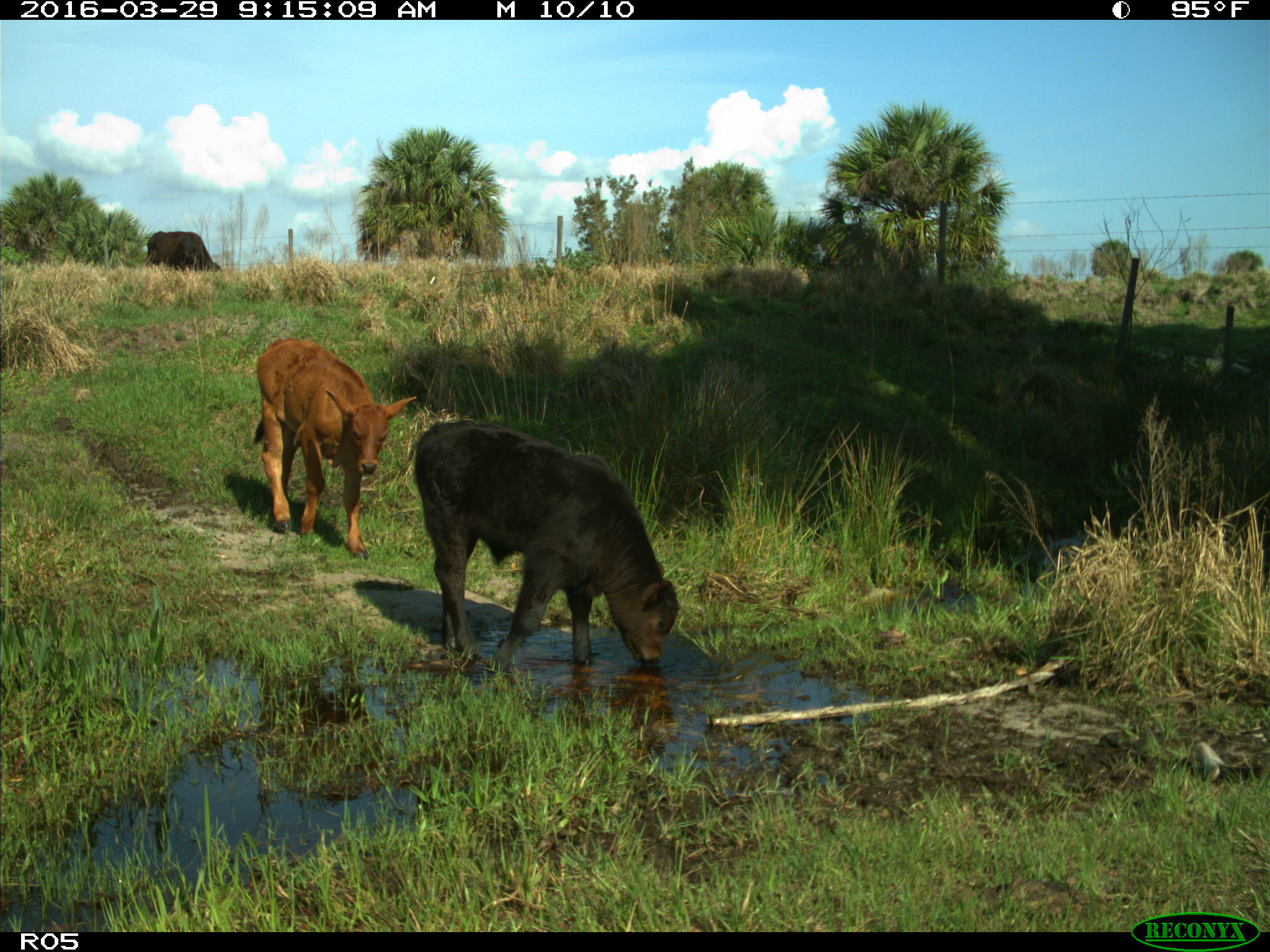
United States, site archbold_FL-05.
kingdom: Animalia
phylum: Chordata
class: Mammalia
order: Artiodactyla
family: Bovidae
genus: Bos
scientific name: Bos taurus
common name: domestic cow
Bos taurus (domestic cow).